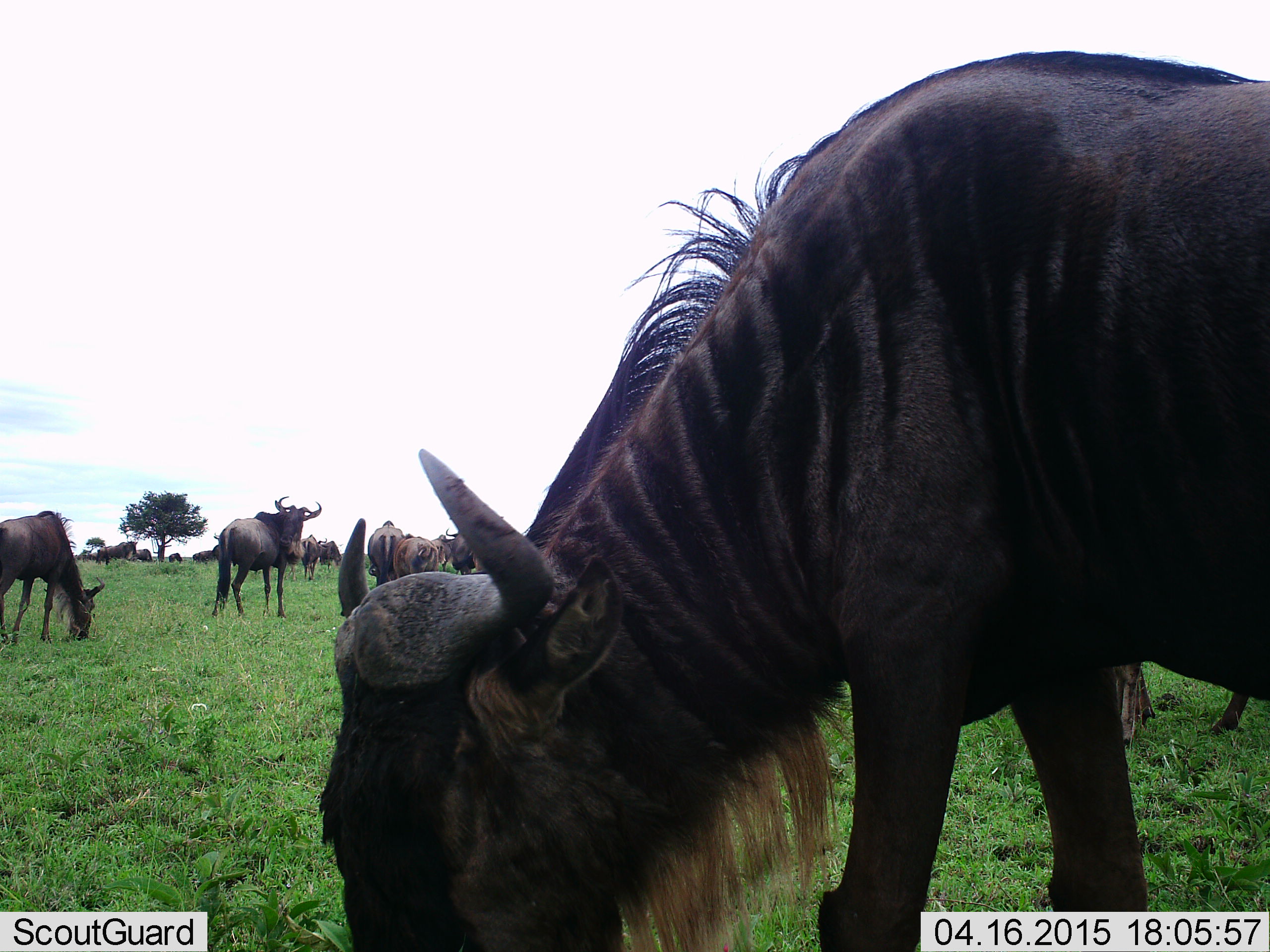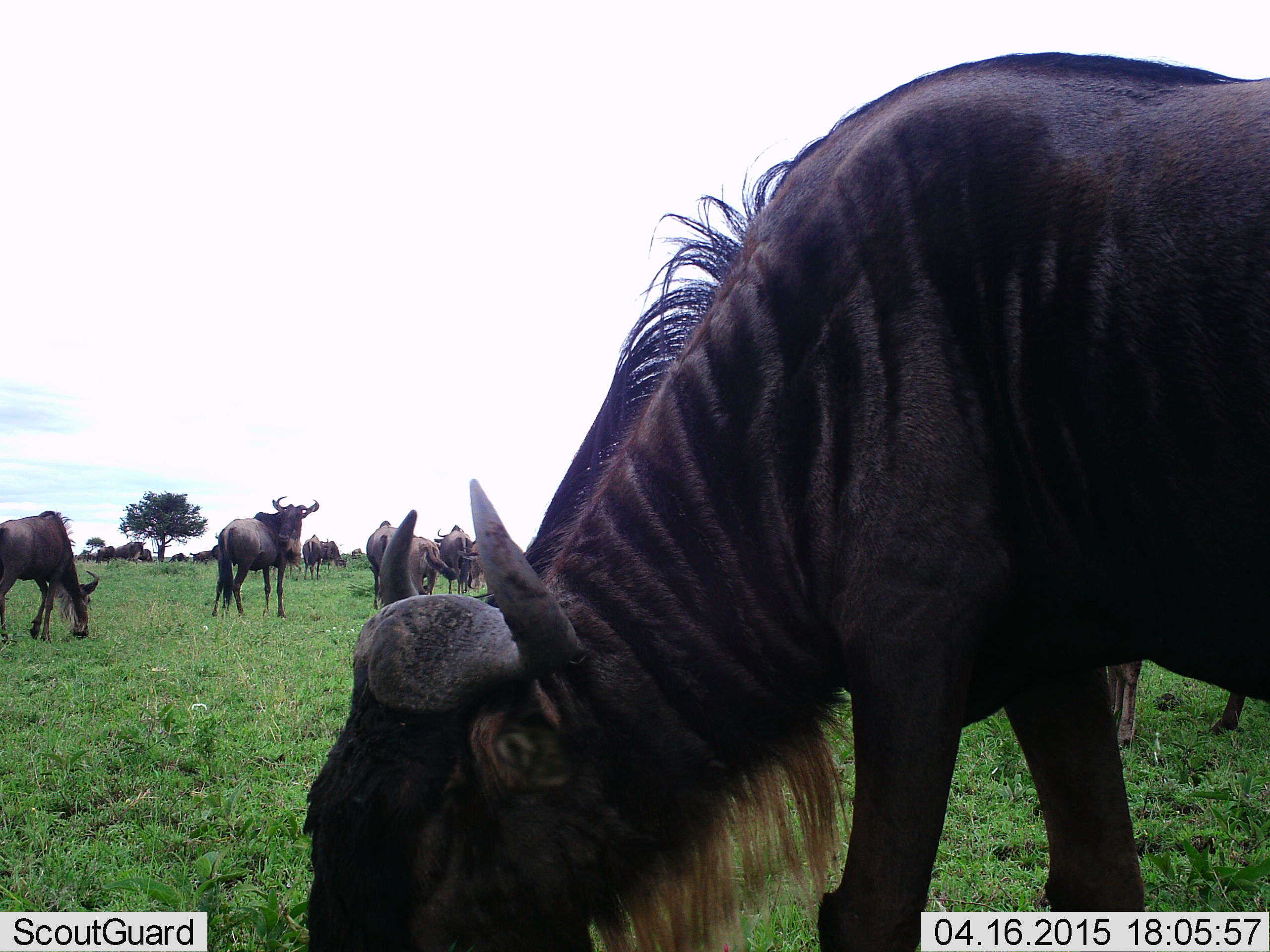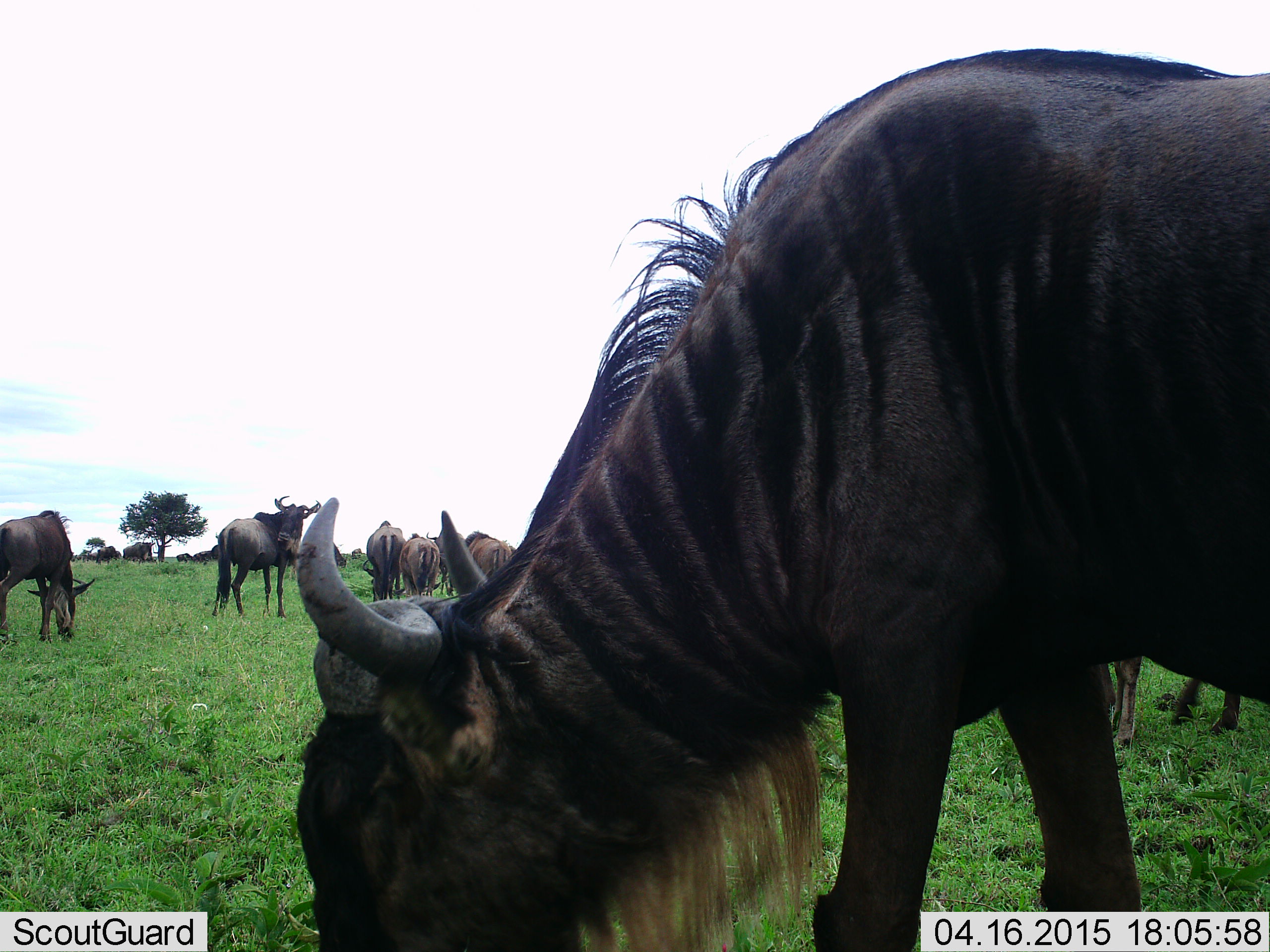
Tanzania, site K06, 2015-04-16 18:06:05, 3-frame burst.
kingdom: Animalia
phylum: Chordata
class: Mammalia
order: Artiodactyla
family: Bovidae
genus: Connochaetes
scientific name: Connochaetes taurinus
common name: blue wildebeest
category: wildebeest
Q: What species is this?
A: Wildebeest (blue wildebeest) (Connochaetes taurinus).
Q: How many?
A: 11-50.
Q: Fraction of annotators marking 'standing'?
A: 60%.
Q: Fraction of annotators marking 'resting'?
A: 0%.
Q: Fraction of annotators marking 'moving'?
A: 20%.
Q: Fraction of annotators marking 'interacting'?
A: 0%.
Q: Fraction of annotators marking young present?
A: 0%.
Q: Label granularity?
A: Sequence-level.